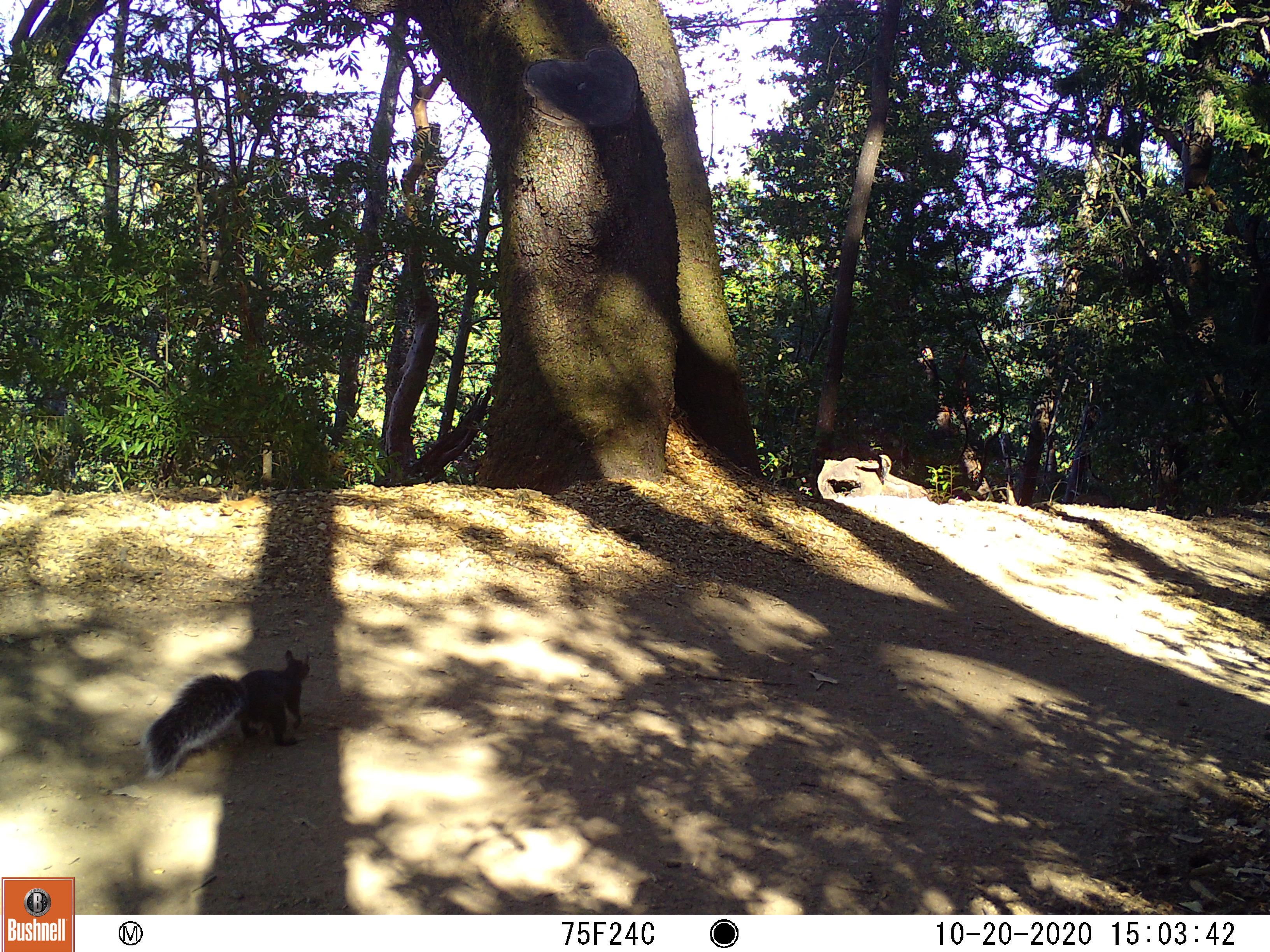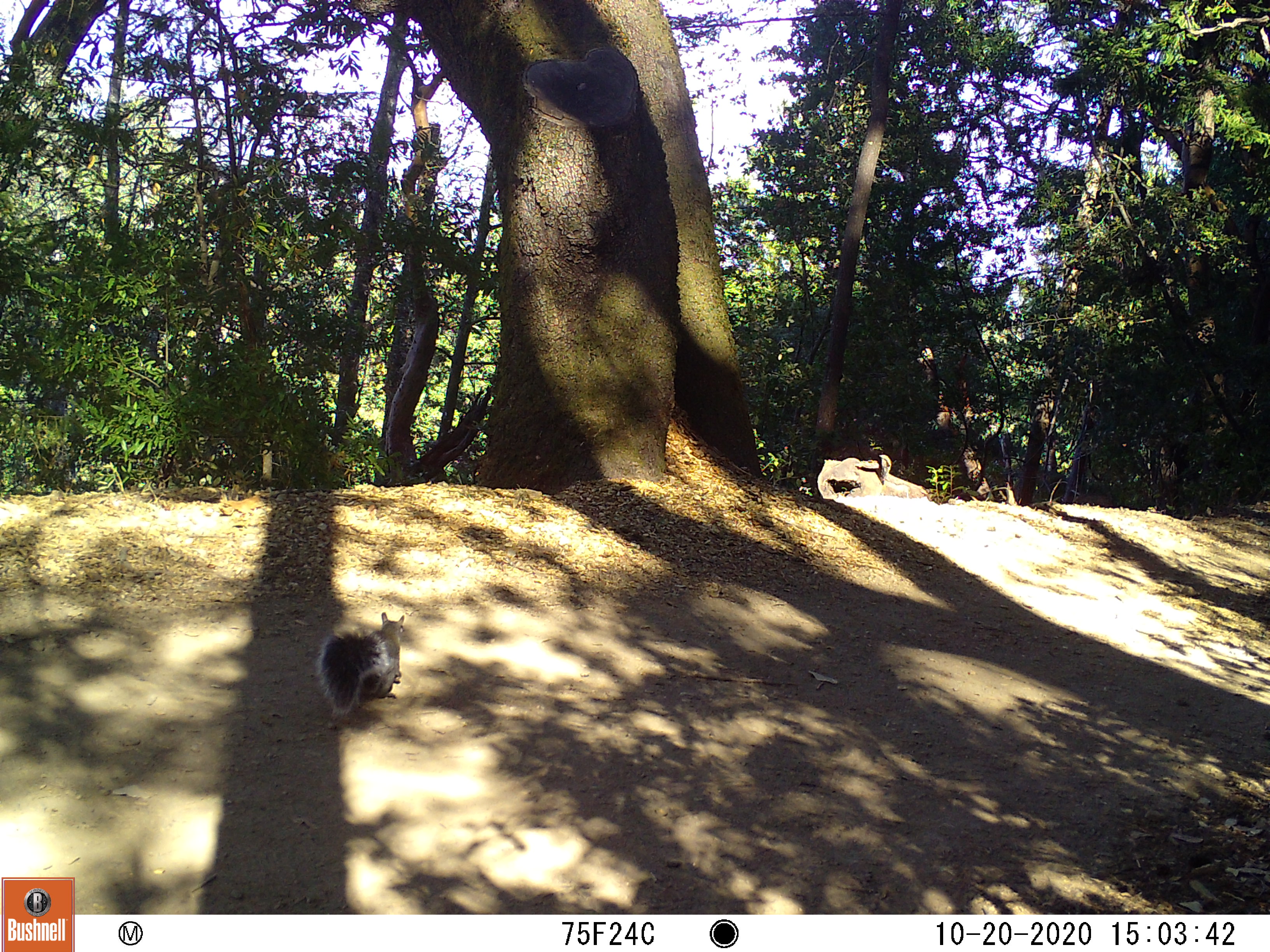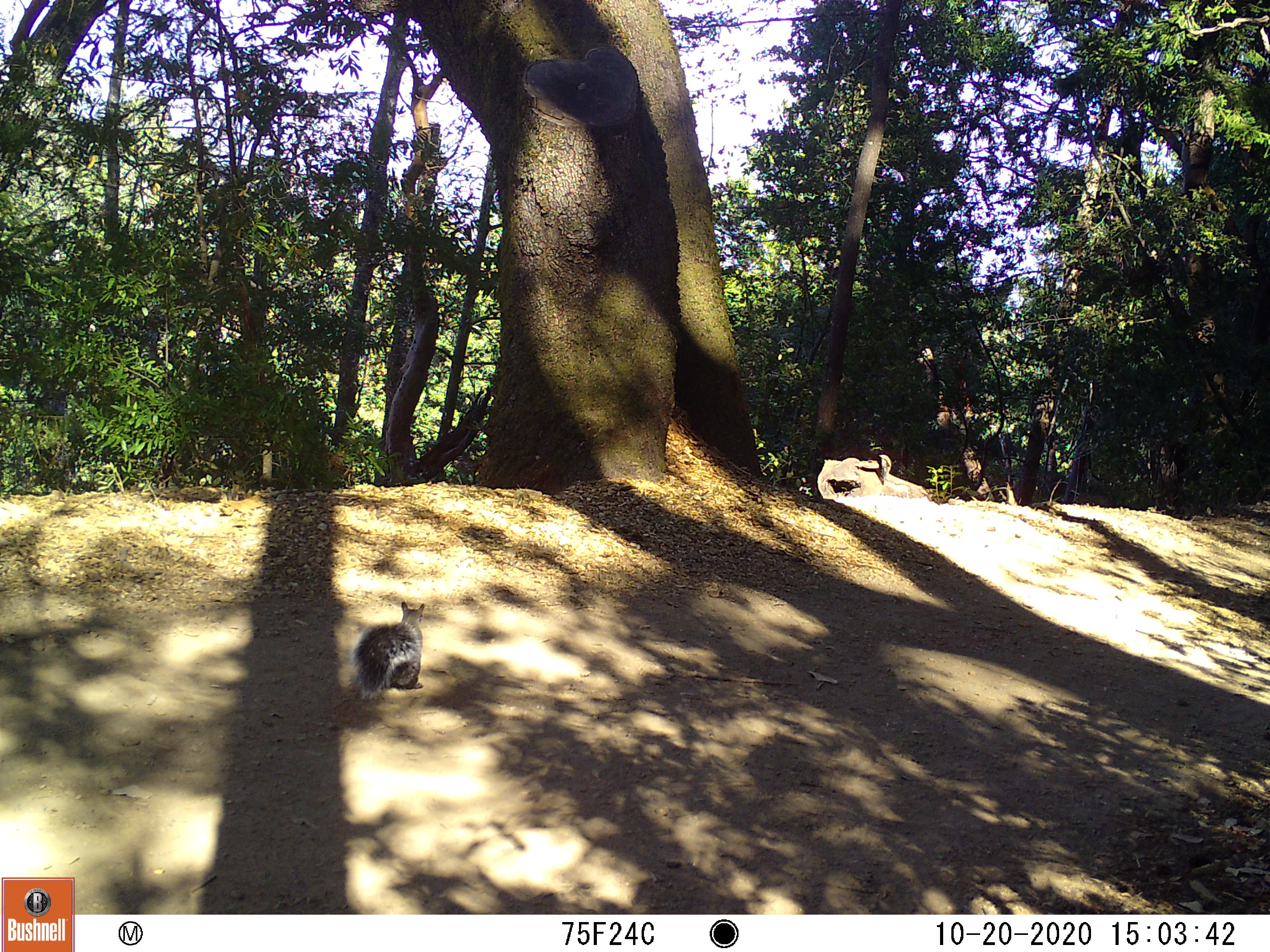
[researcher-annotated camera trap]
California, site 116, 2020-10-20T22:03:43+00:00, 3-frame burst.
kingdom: Animalia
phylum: Chordata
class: Mammalia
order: Rodentia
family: Sciuridae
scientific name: Sciuridae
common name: squirrel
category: unknown squirrel